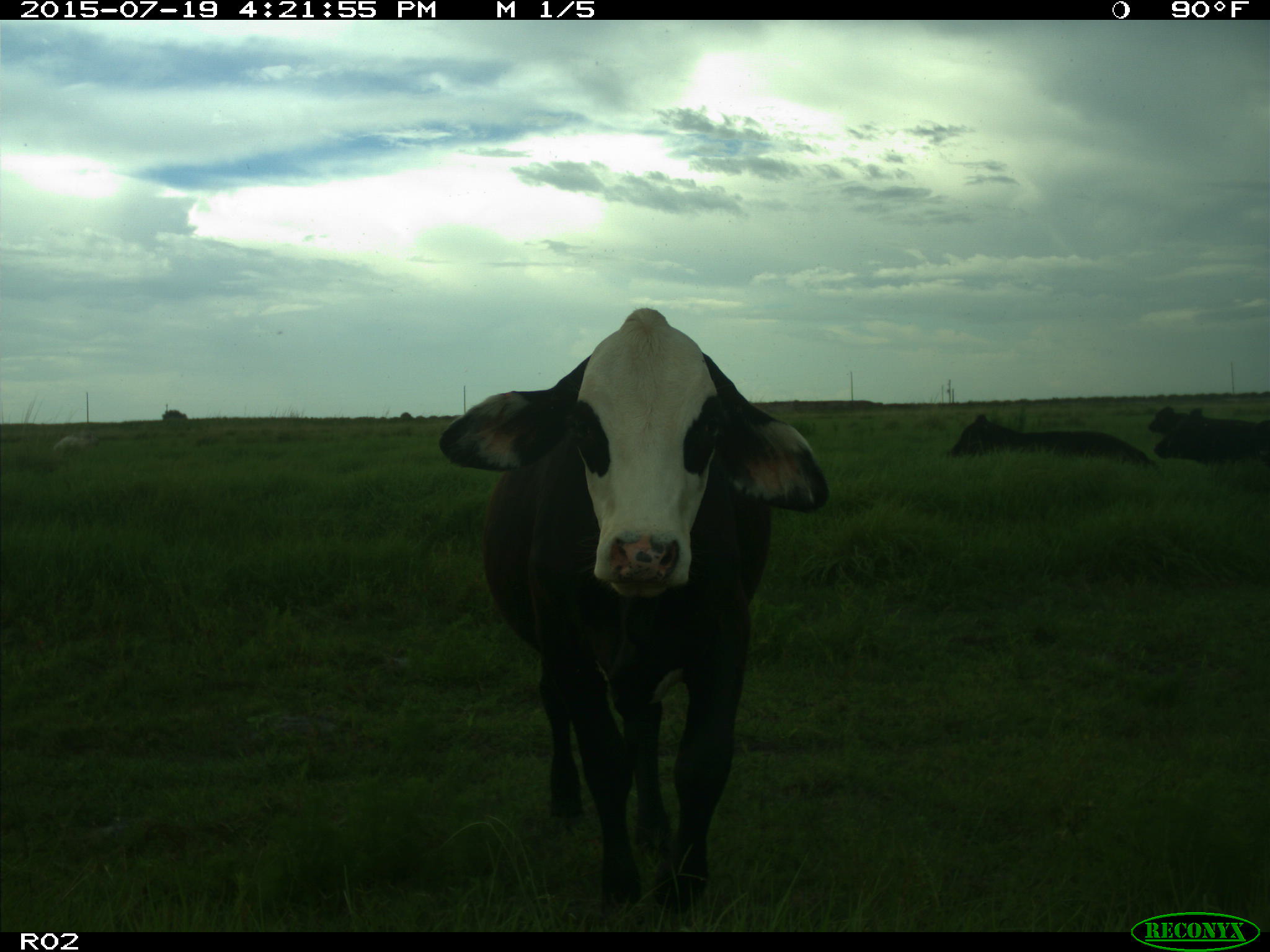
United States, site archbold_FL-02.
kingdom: Animalia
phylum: Chordata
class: Mammalia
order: Artiodactyla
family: Bovidae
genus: Bos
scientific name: Bos taurus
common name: domestic cow